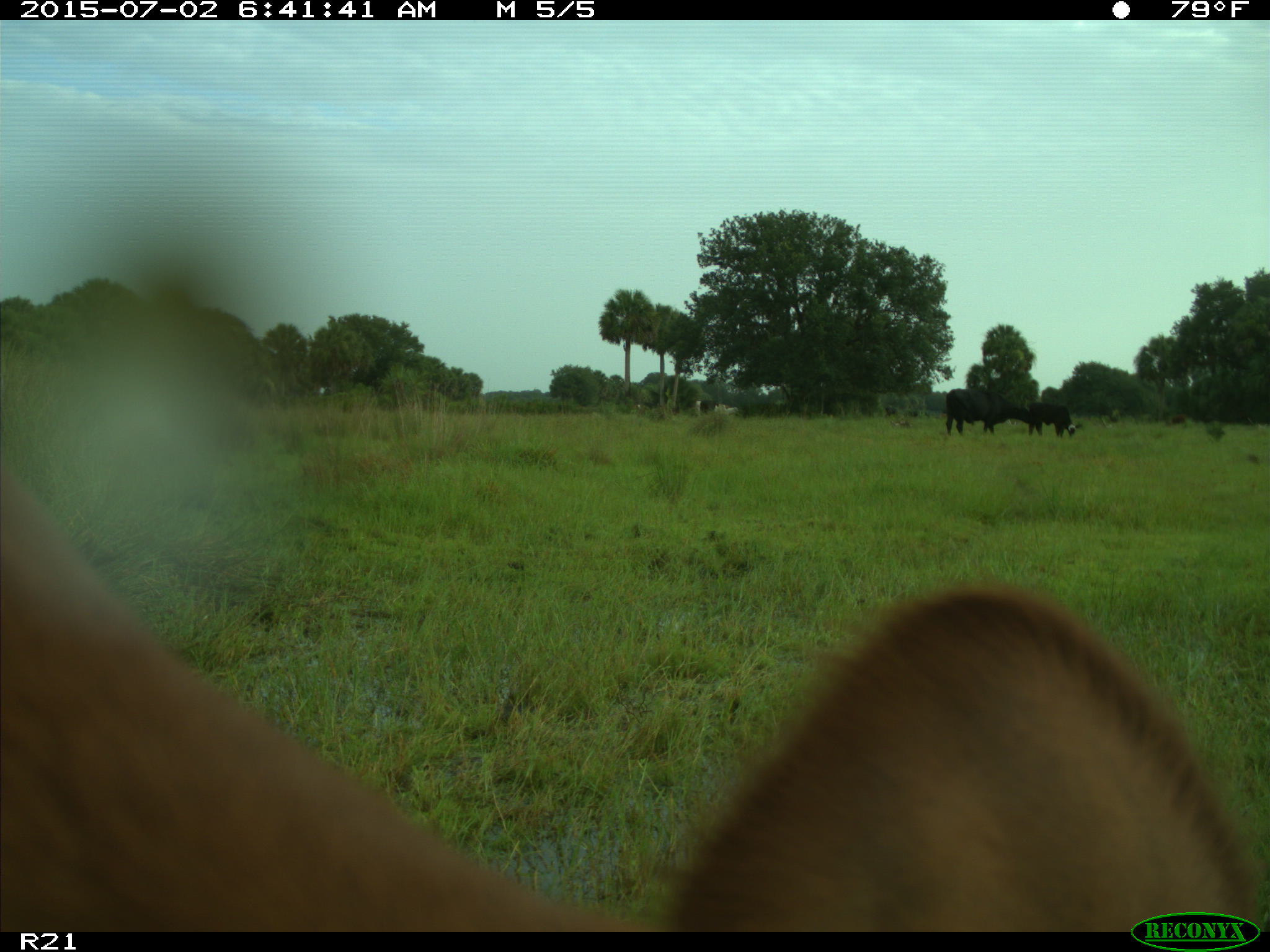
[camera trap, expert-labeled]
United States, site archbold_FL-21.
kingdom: Animalia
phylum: Chordata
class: Mammalia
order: Artiodactyla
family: Bovidae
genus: Bos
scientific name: Bos taurus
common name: domestic cow